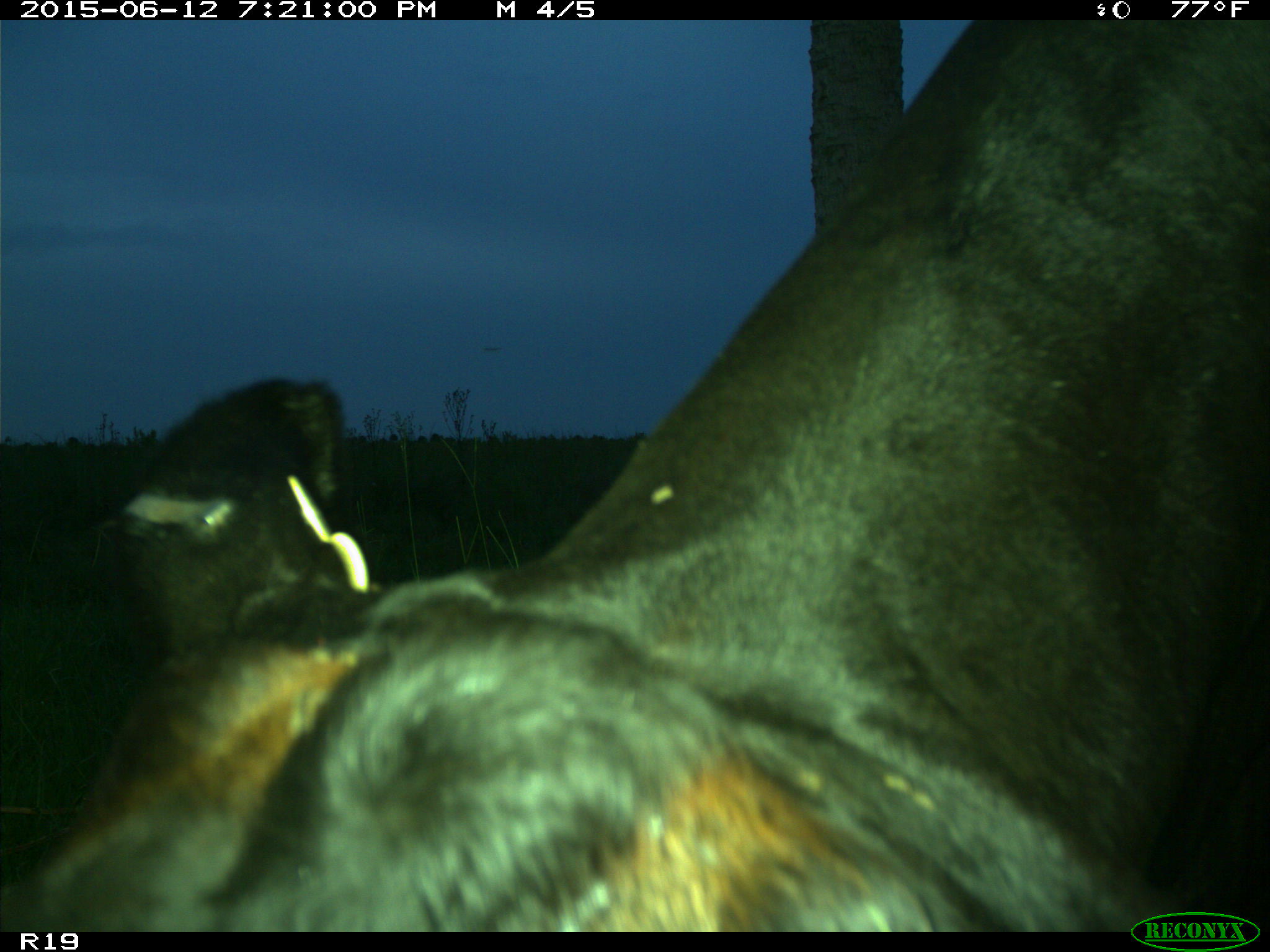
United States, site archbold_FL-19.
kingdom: Animalia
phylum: Chordata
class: Mammalia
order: Artiodactyla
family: Bovidae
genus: Bos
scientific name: Bos taurus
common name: domestic cow